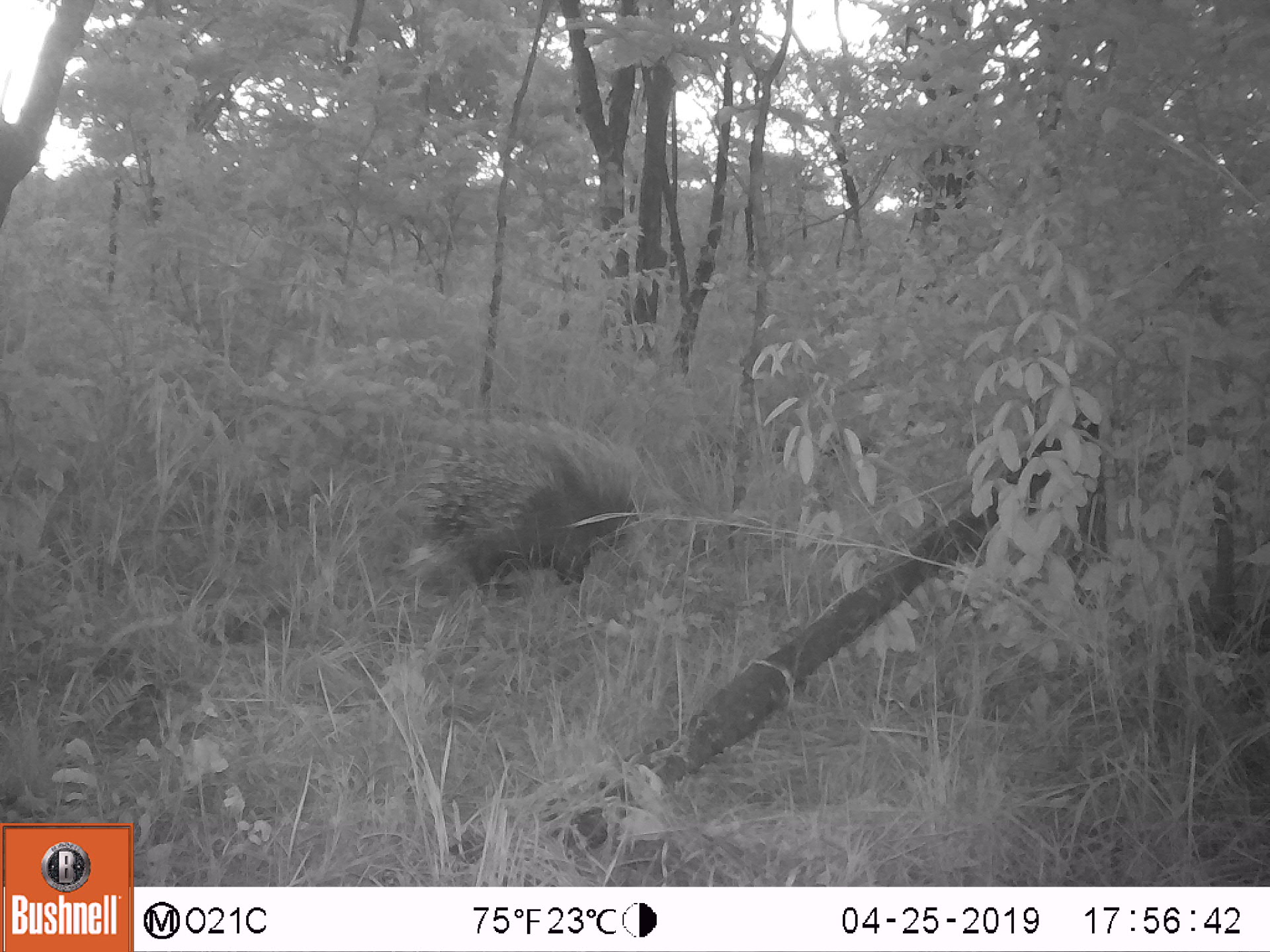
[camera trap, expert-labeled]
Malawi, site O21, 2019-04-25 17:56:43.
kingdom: Animalia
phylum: Chordata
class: Mammalia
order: Rodentia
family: Hystricidae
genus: Hystrix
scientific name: Hystrix africaeaustralis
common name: cape porcupine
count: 1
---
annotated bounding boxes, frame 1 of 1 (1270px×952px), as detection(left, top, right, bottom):
cape porcupine: detection(416, 408, 653, 613)